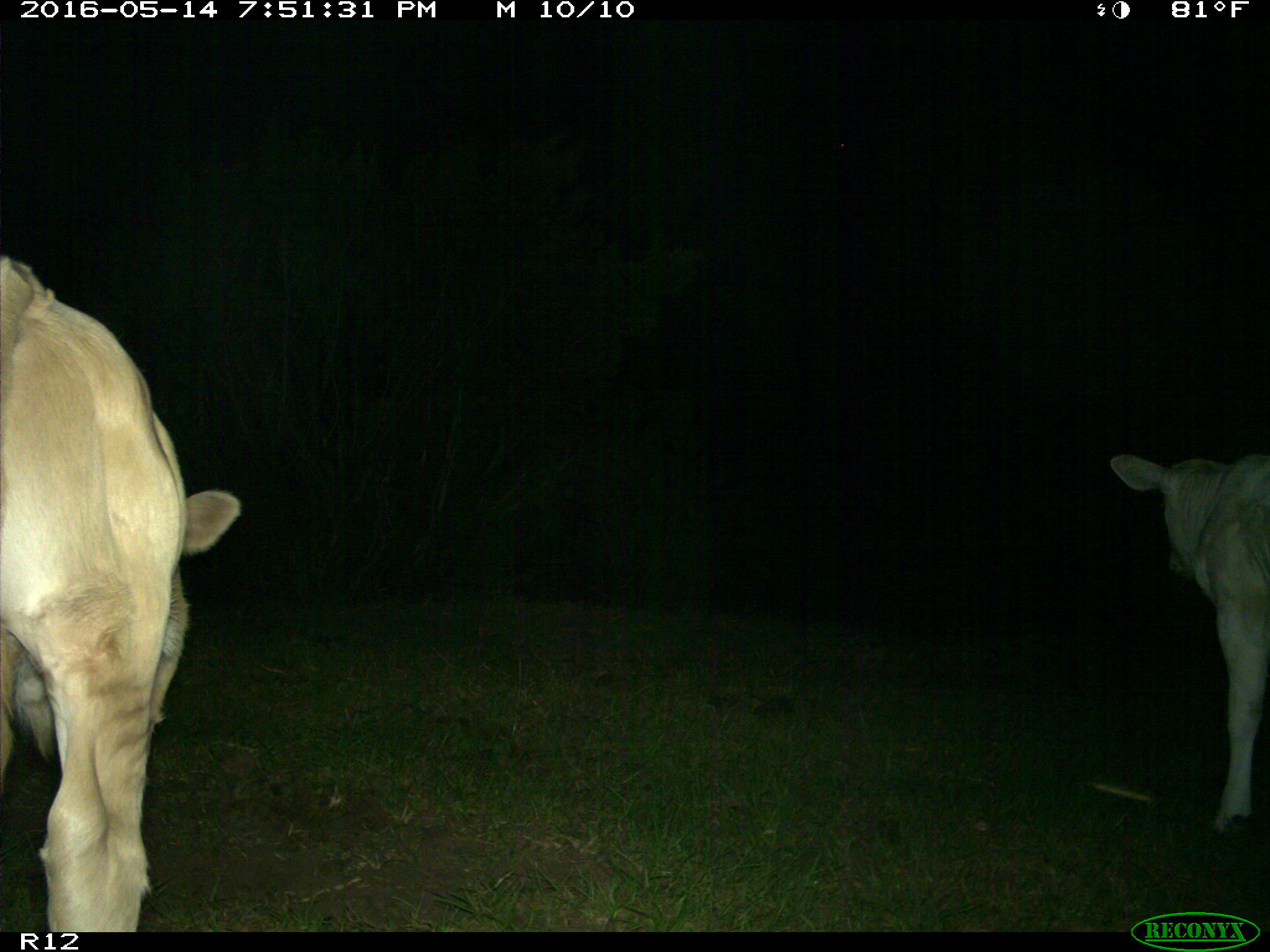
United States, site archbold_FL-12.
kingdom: Animalia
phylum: Chordata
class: Mammalia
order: Artiodactyla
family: Bovidae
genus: Bos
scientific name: Bos taurus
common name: domestic cow